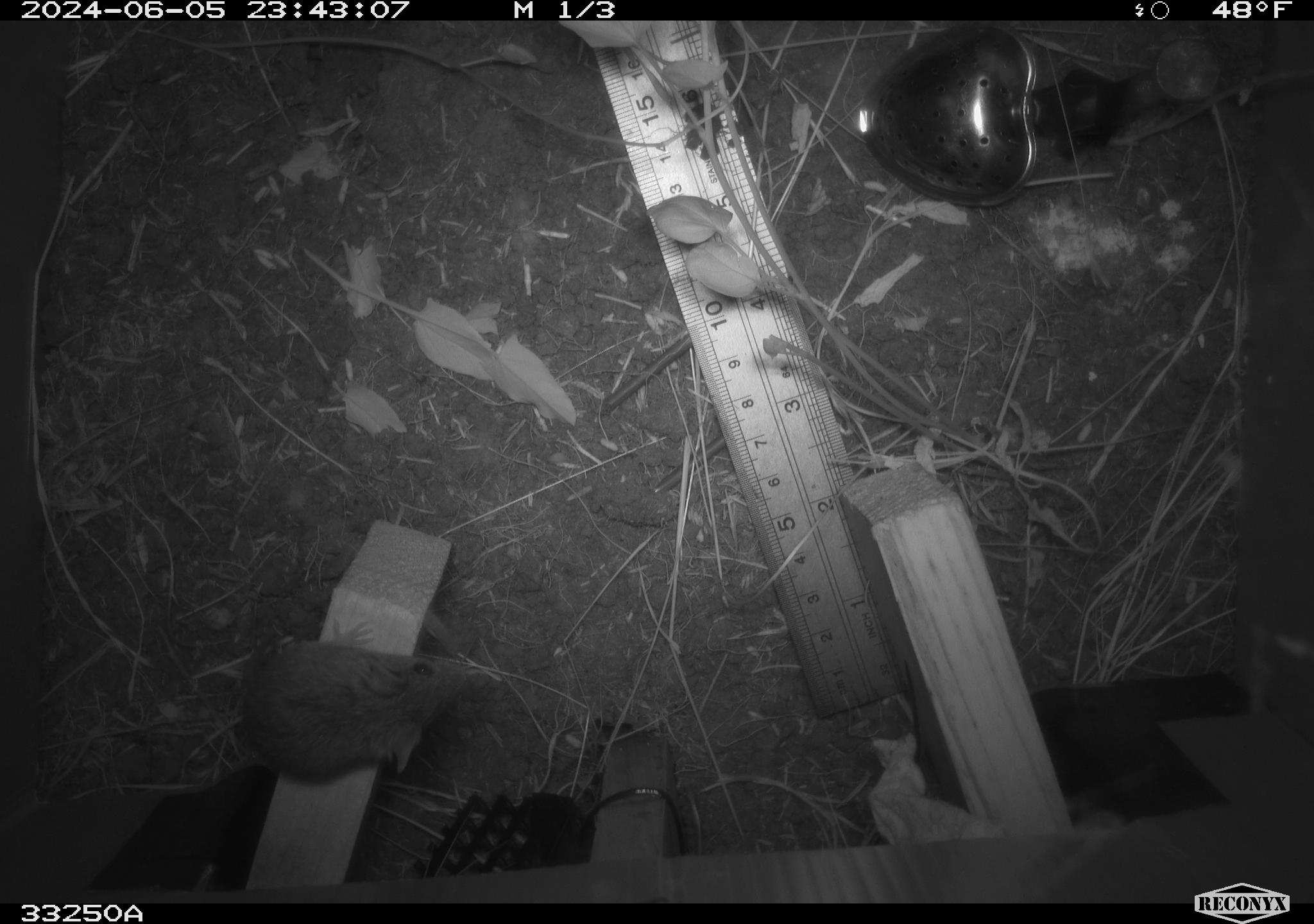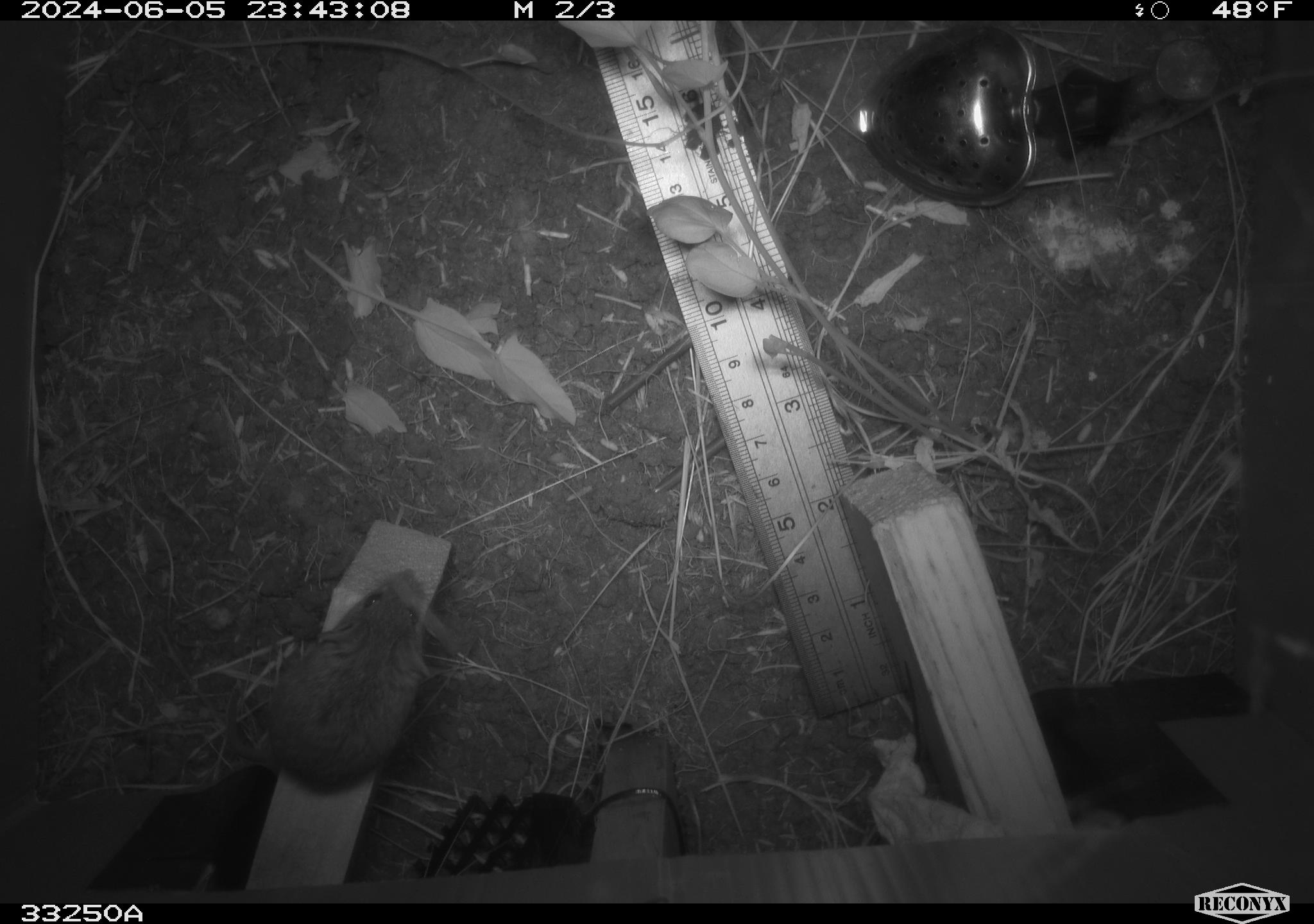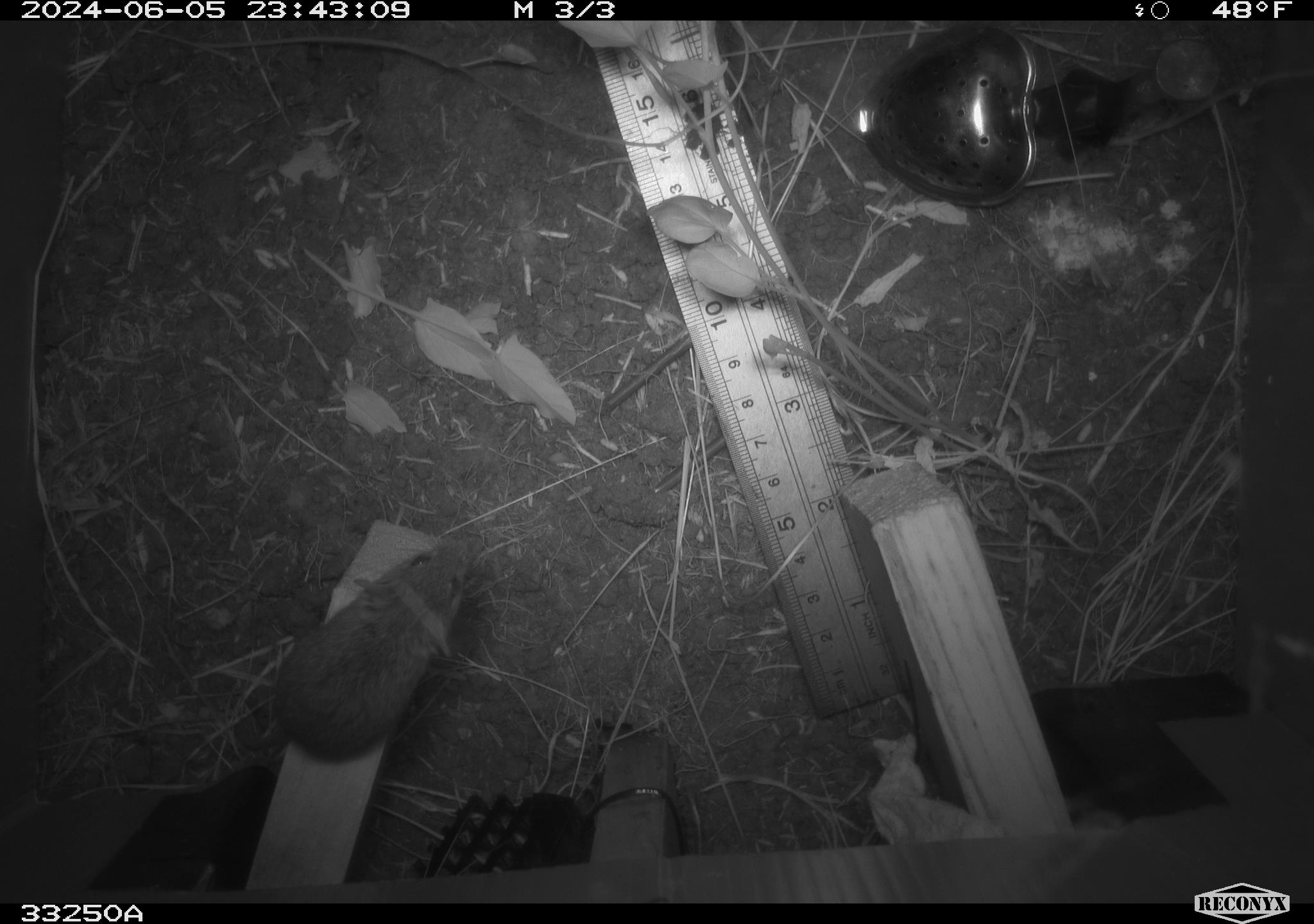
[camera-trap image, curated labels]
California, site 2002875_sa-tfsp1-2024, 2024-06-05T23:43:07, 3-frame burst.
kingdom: Animalia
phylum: Chordata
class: Mammalia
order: Rodentia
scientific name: Rodentia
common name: mouse species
Mouse species (Rodentia).